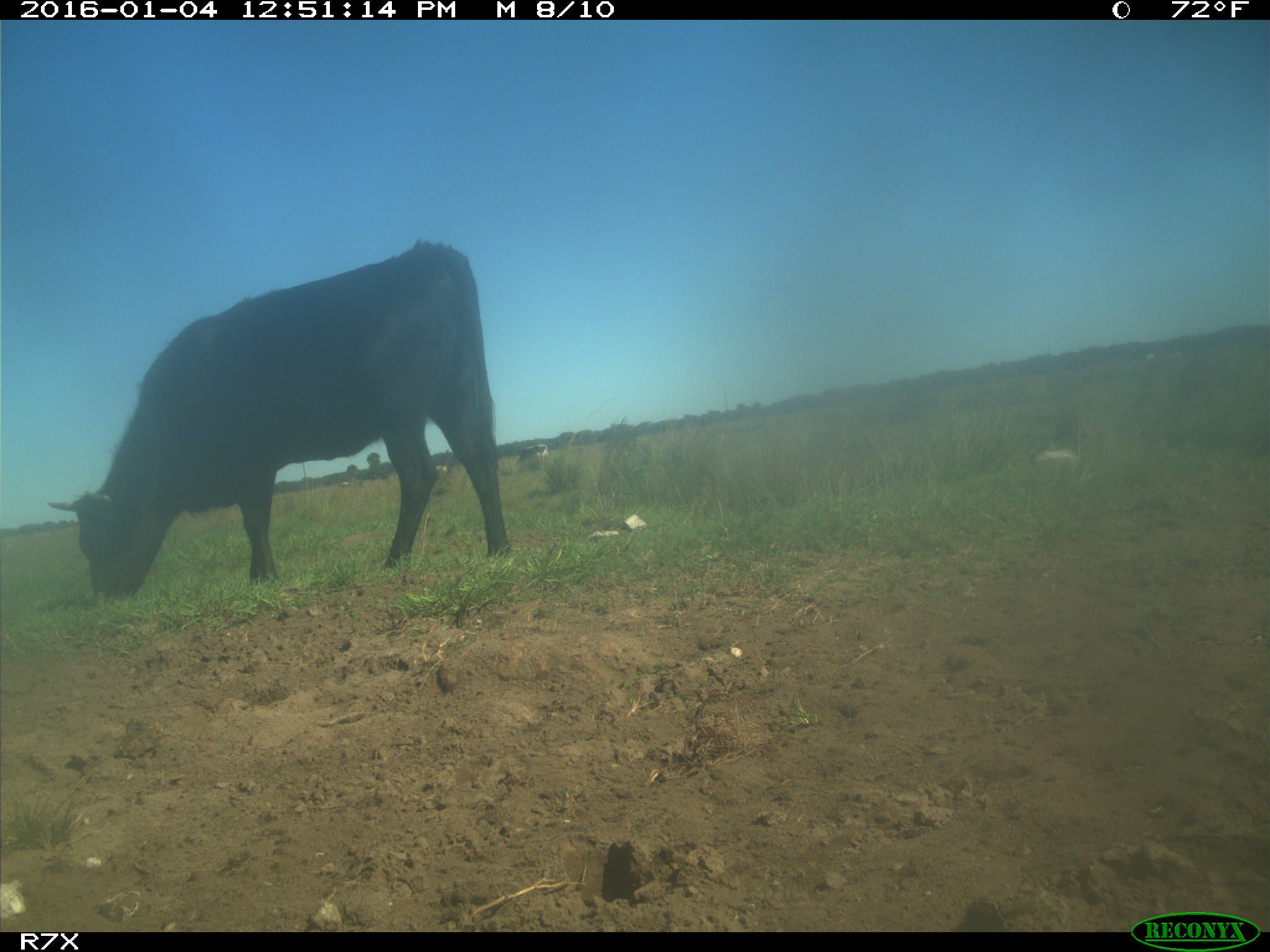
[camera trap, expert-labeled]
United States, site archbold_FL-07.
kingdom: Animalia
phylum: Chordata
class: Mammalia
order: Artiodactyla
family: Bovidae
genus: Bos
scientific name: Bos taurus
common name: domestic cow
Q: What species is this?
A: Bos taurus (domestic cow).